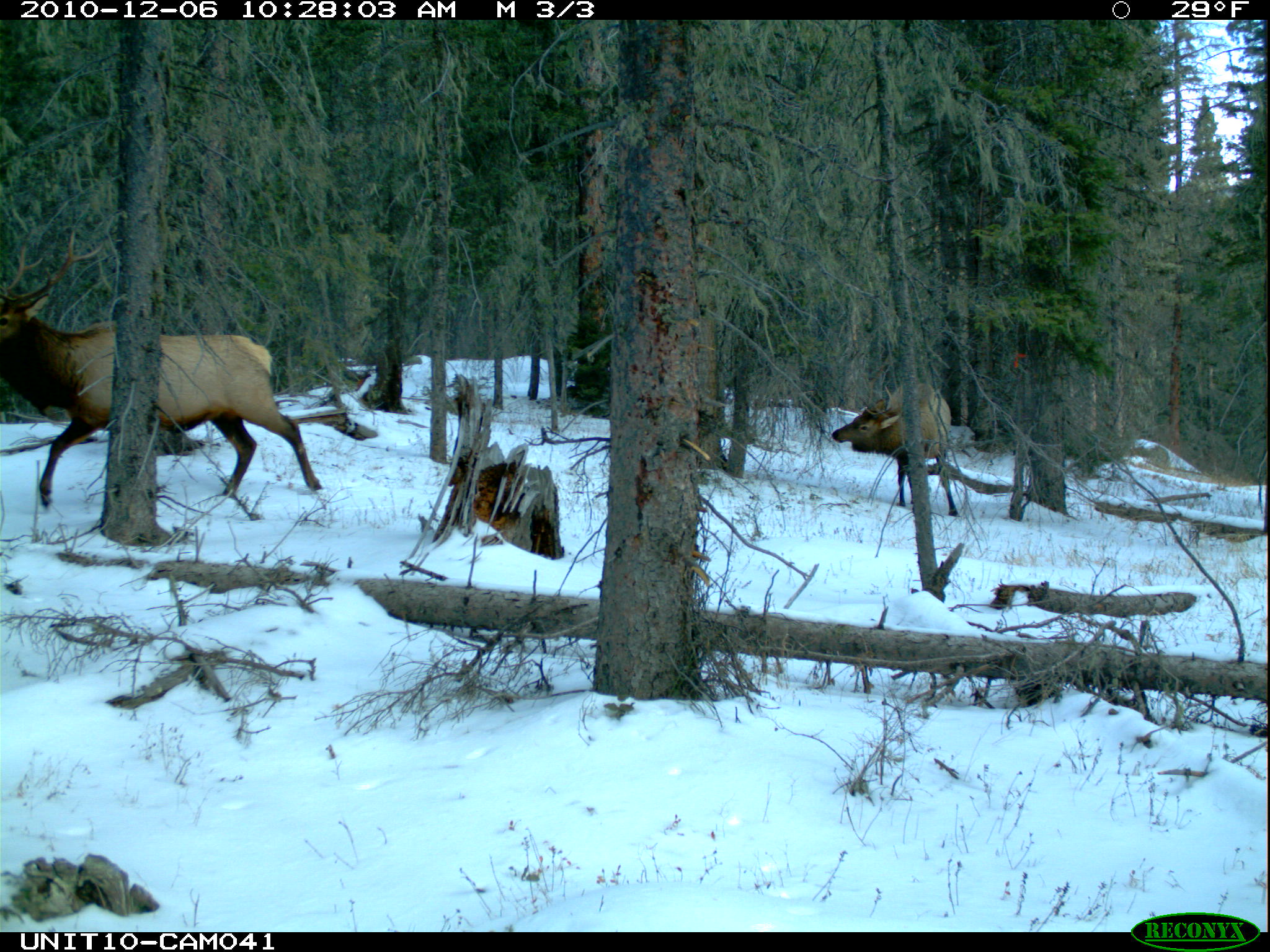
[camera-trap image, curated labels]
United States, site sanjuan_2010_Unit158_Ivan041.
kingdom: Animalia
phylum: Chordata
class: Mammalia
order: Artiodactyla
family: Cervidae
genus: Cervus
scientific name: Cervus elaphus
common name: red deer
Cervus elaphus (red deer).